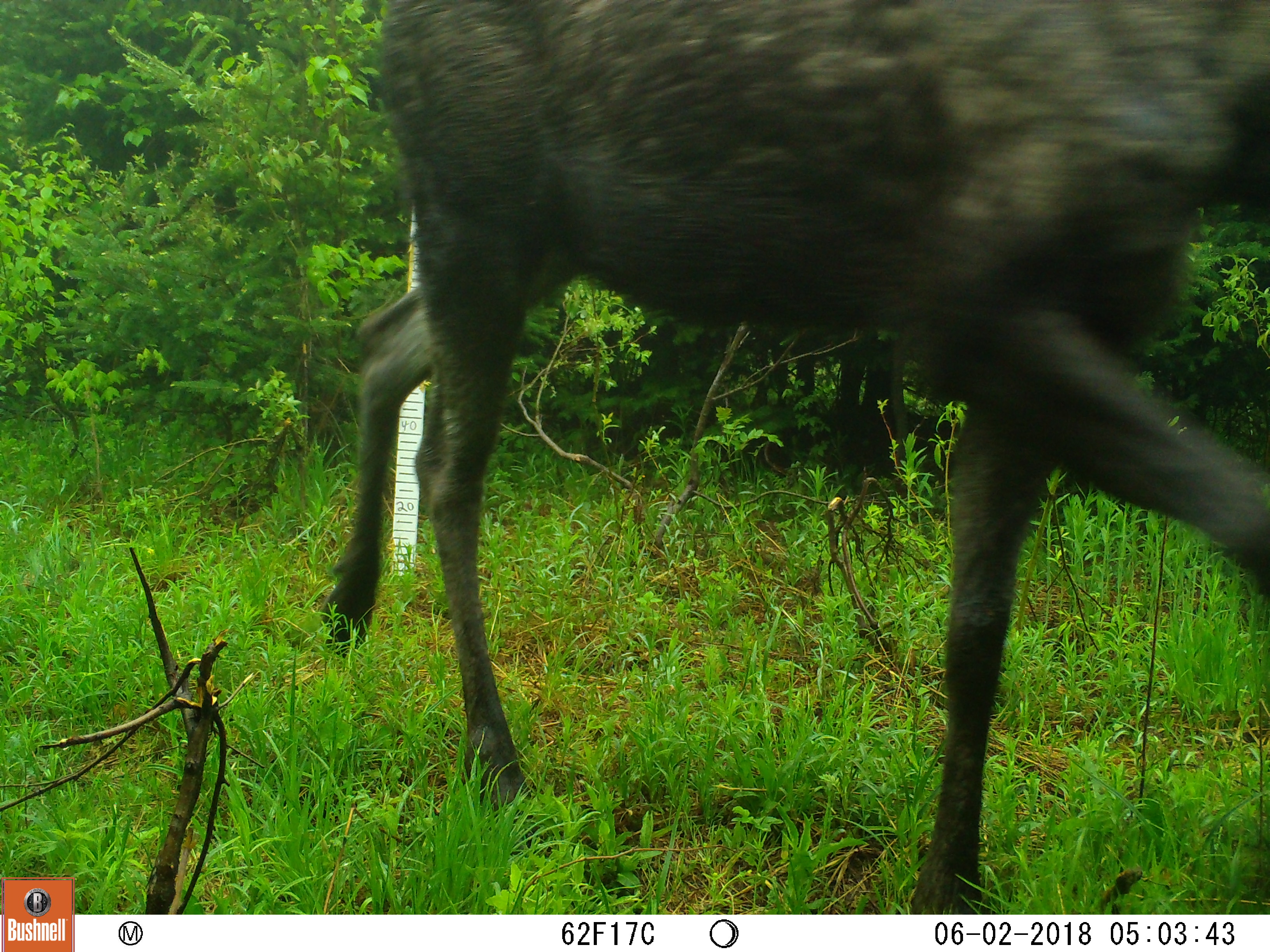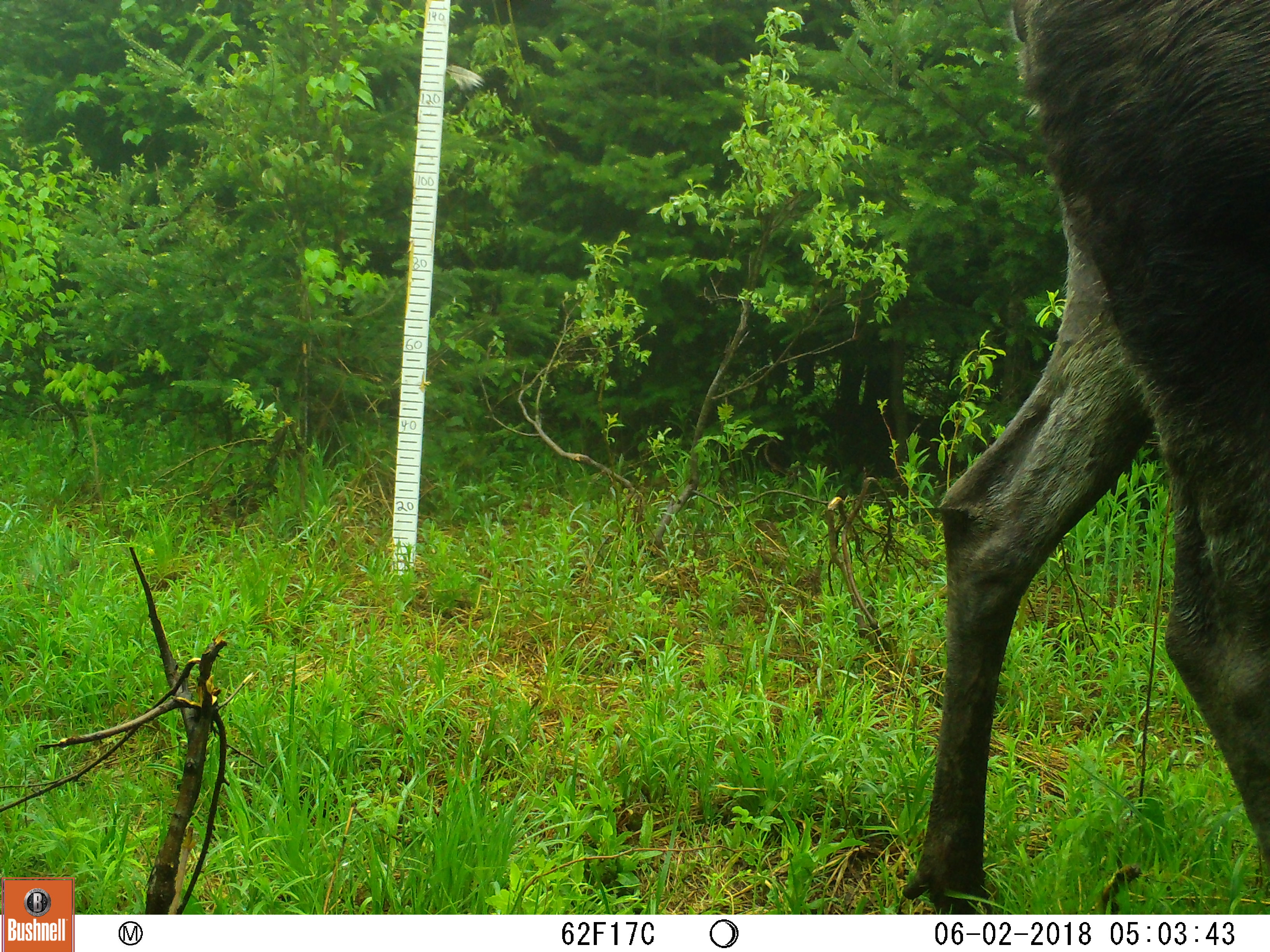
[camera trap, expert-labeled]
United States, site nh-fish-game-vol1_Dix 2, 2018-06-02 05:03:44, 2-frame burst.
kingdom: Animalia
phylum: Chordata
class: Mammalia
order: Artiodactyla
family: Cervidae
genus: Alces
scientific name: Alces alces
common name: moose